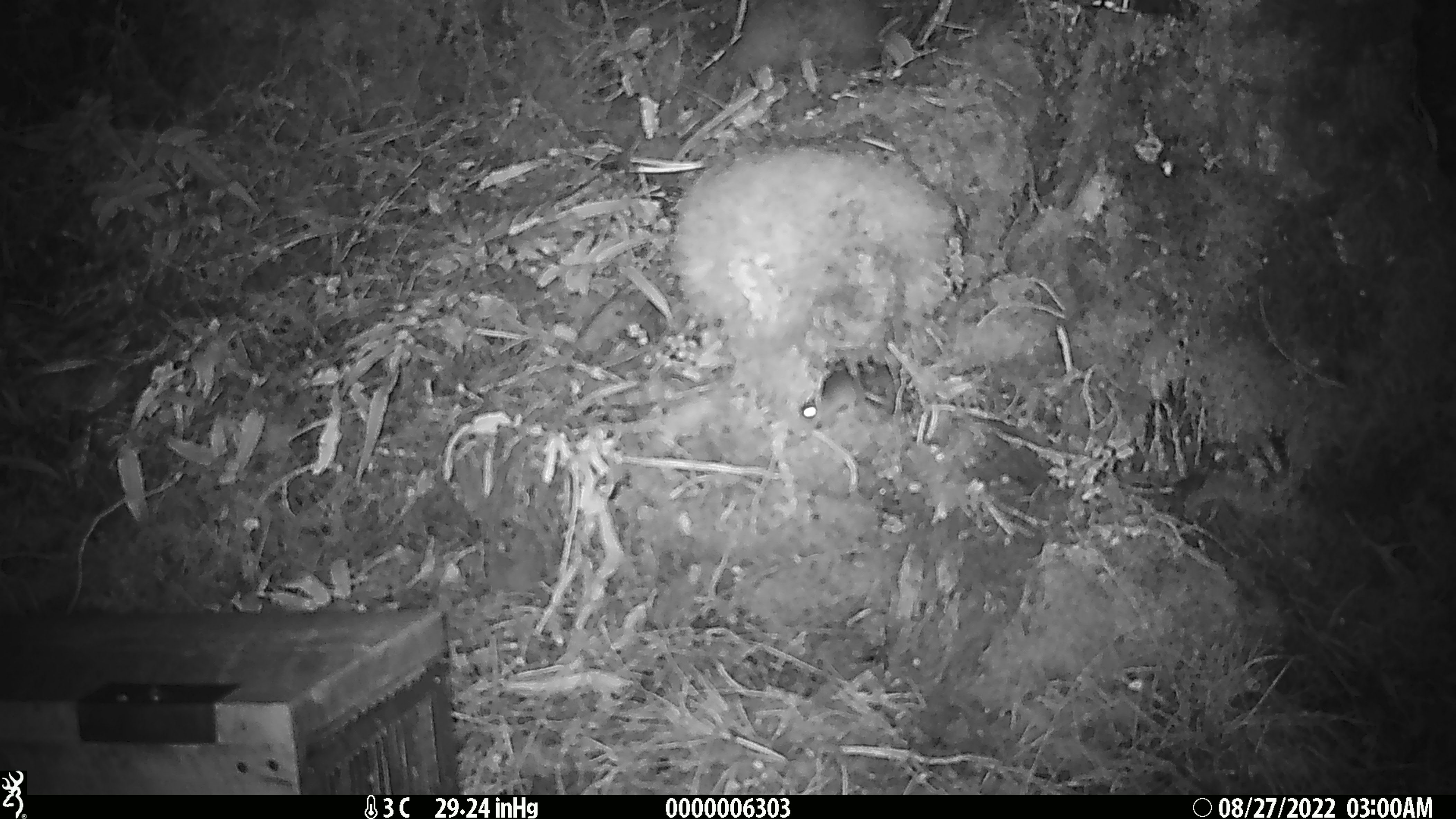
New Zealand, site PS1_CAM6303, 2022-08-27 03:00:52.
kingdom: Animalia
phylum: Chordata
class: Mammalia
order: Rodentia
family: Muridae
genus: Mus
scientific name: Mus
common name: mouse